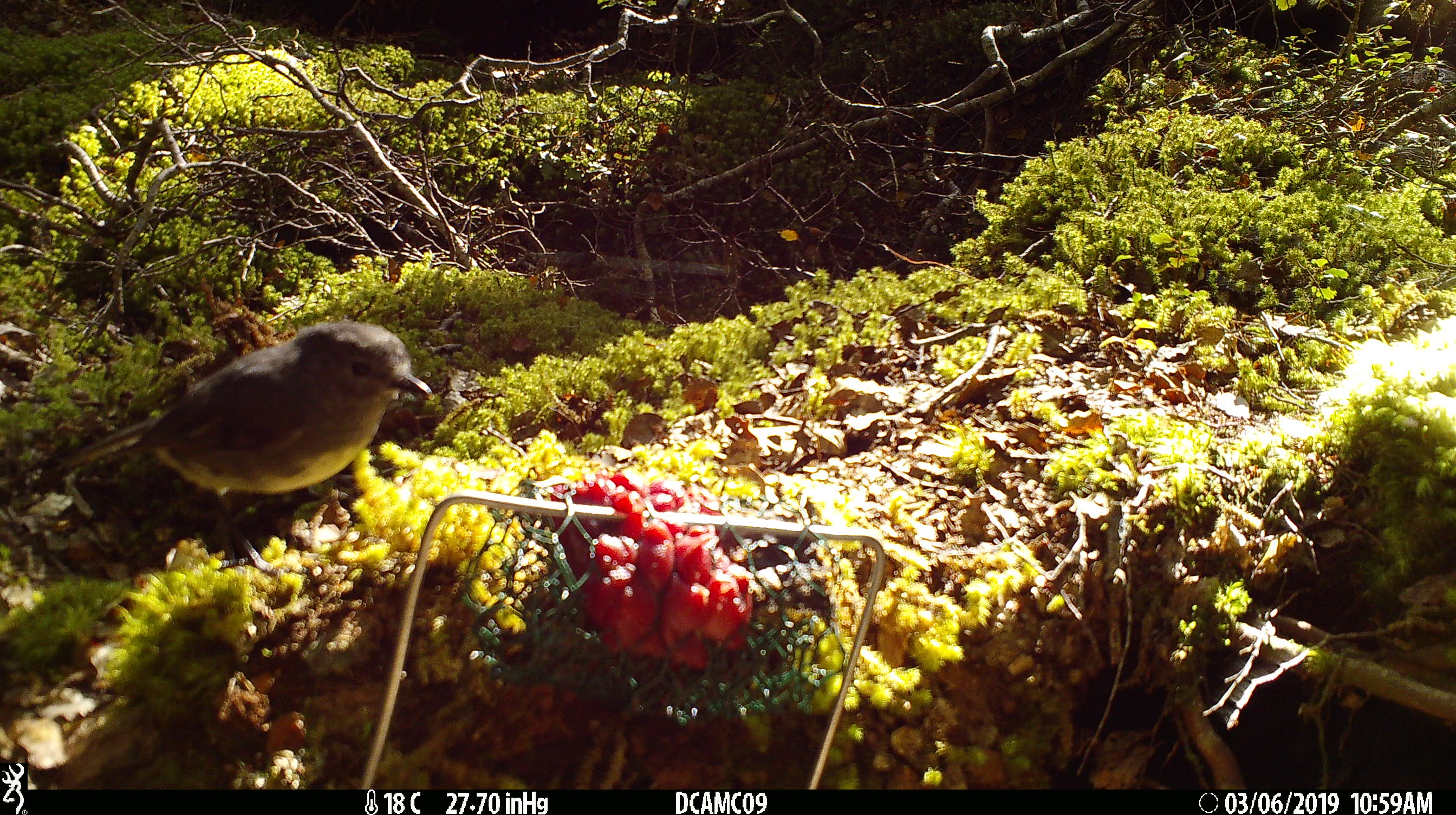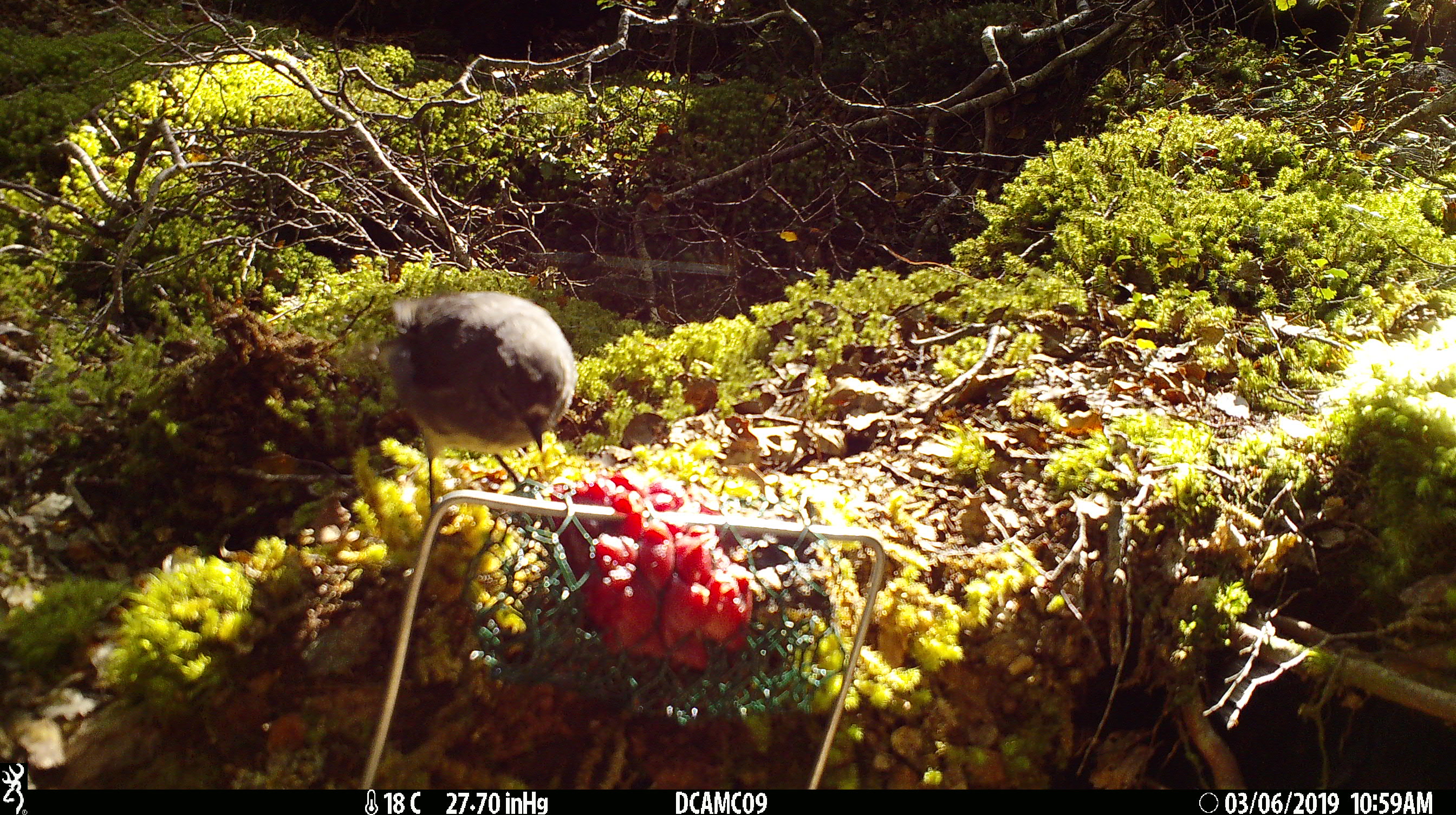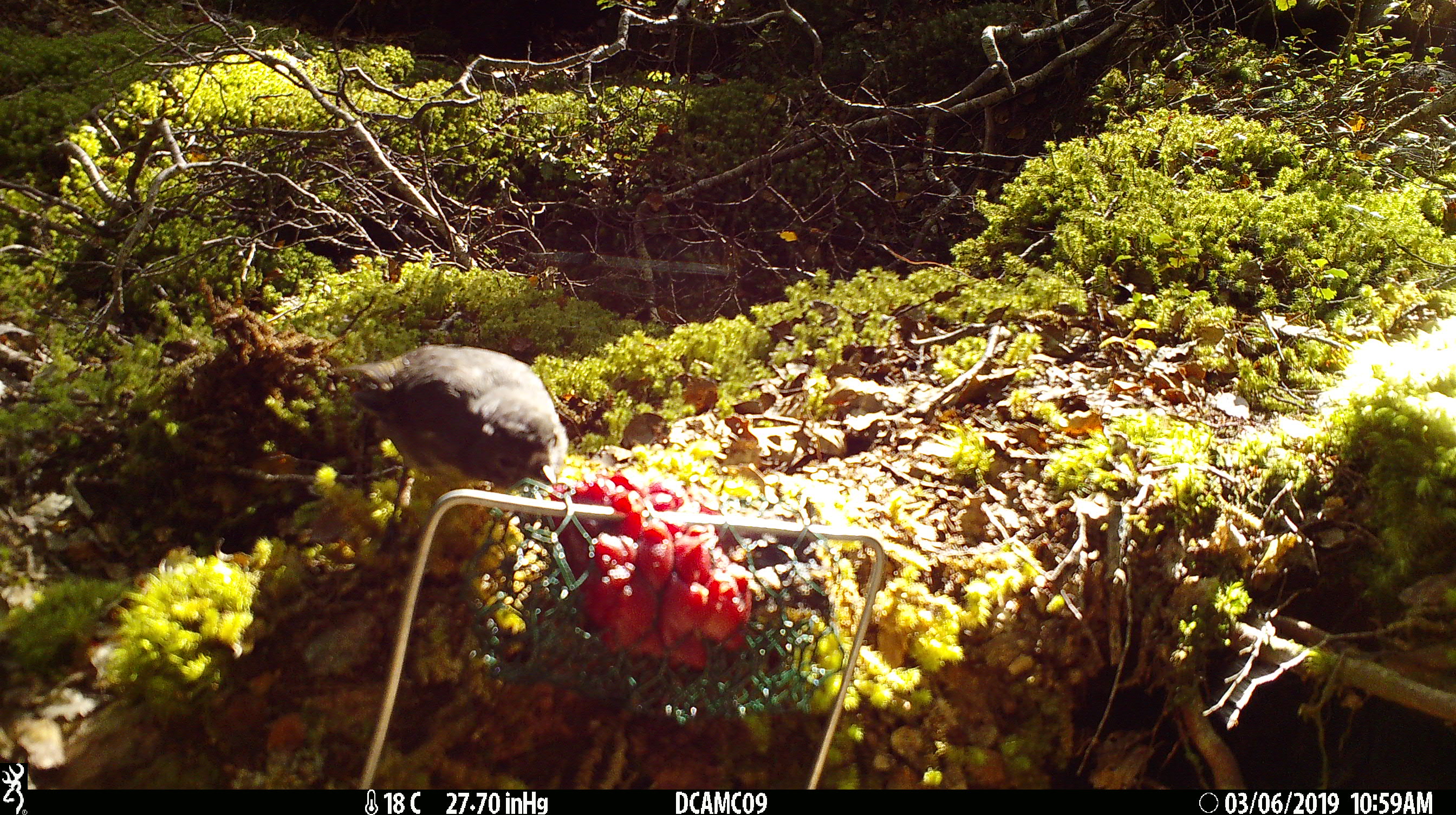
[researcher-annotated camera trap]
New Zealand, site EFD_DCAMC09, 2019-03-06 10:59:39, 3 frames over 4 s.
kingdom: Animalia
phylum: Chordata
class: Aves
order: Passeriformes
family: Petroicidae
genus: Petroica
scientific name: Petroica australis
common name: new zealand robin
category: robin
Robin (new zealand robin) (Petroica australis).